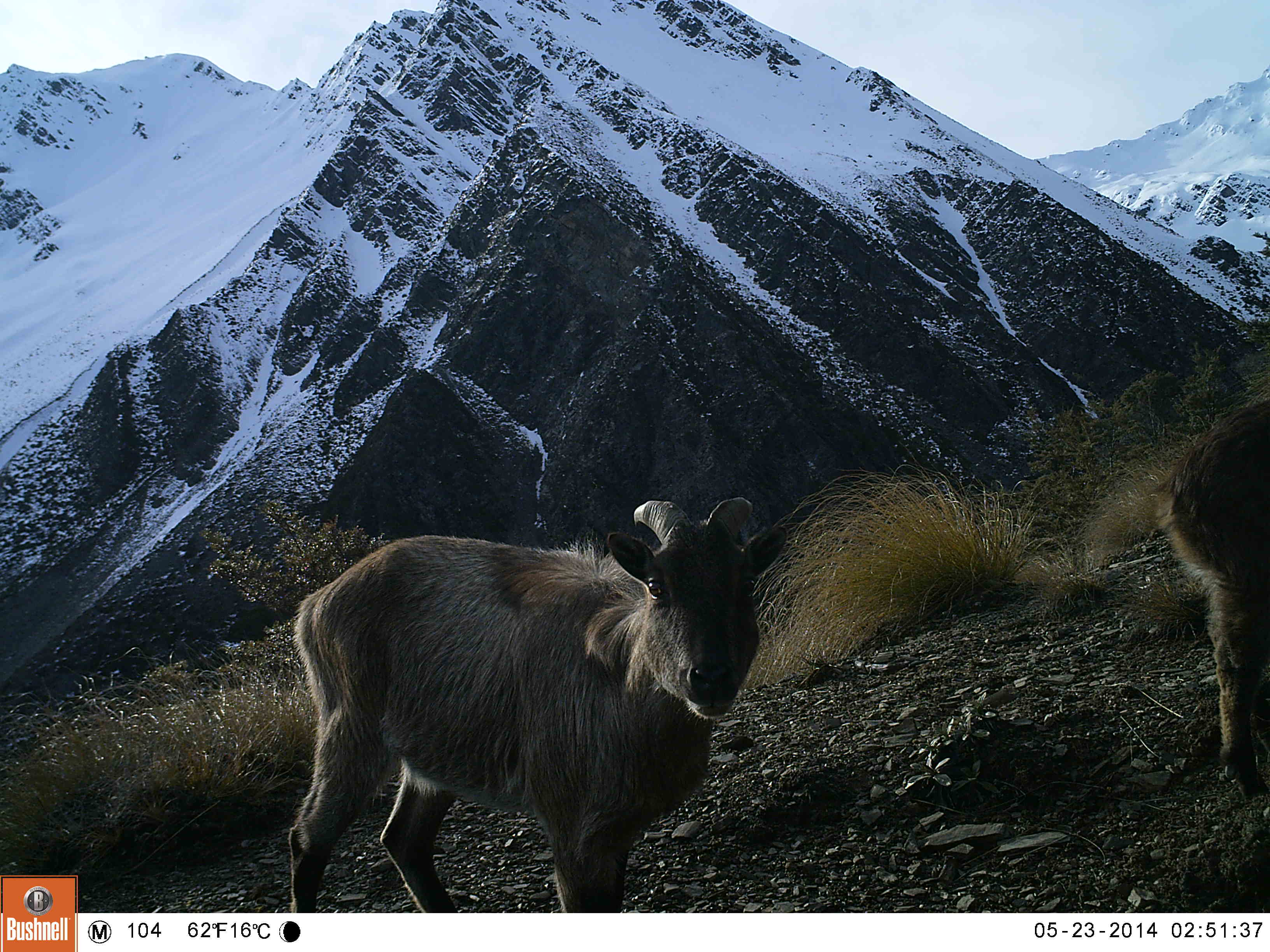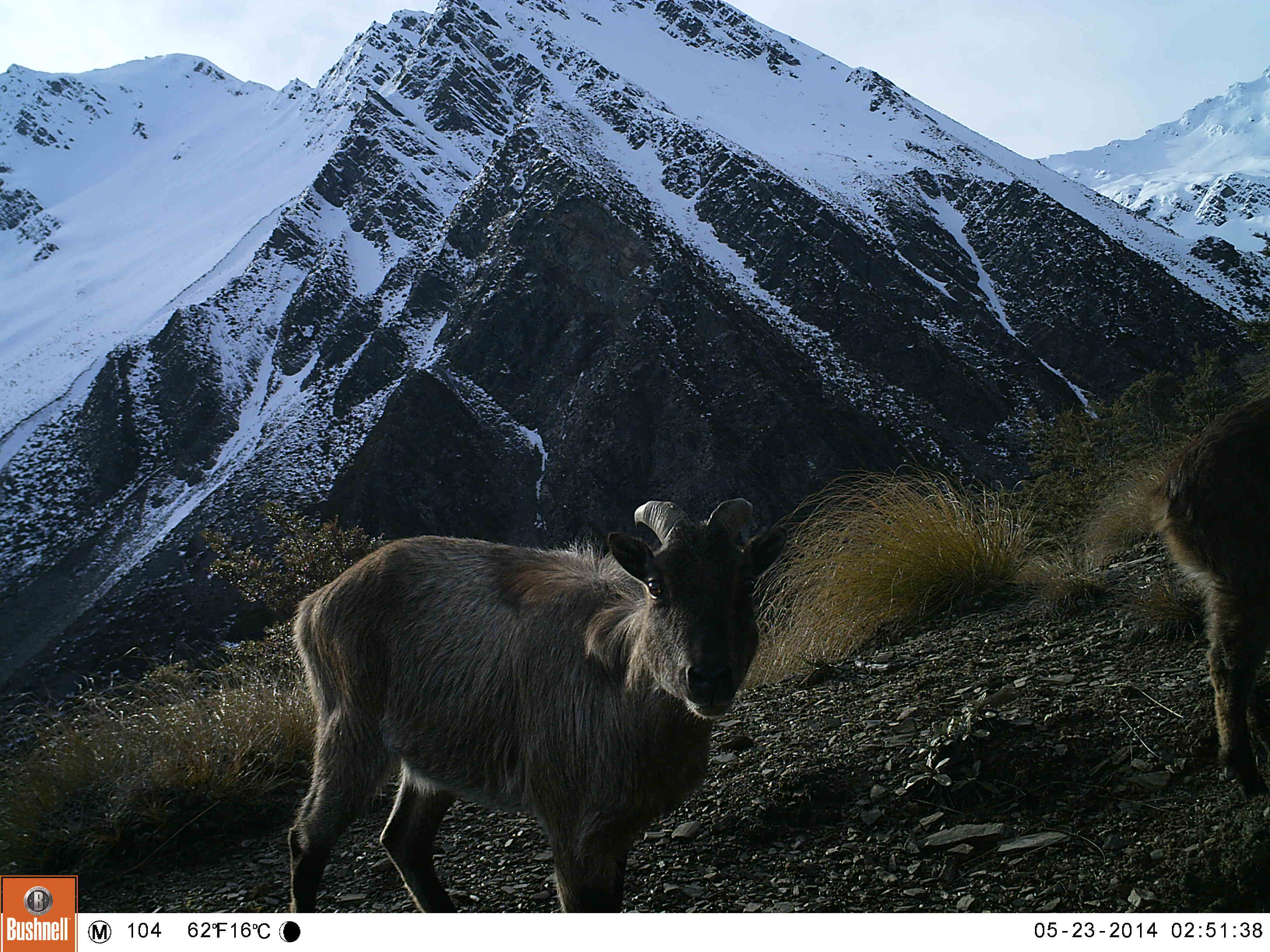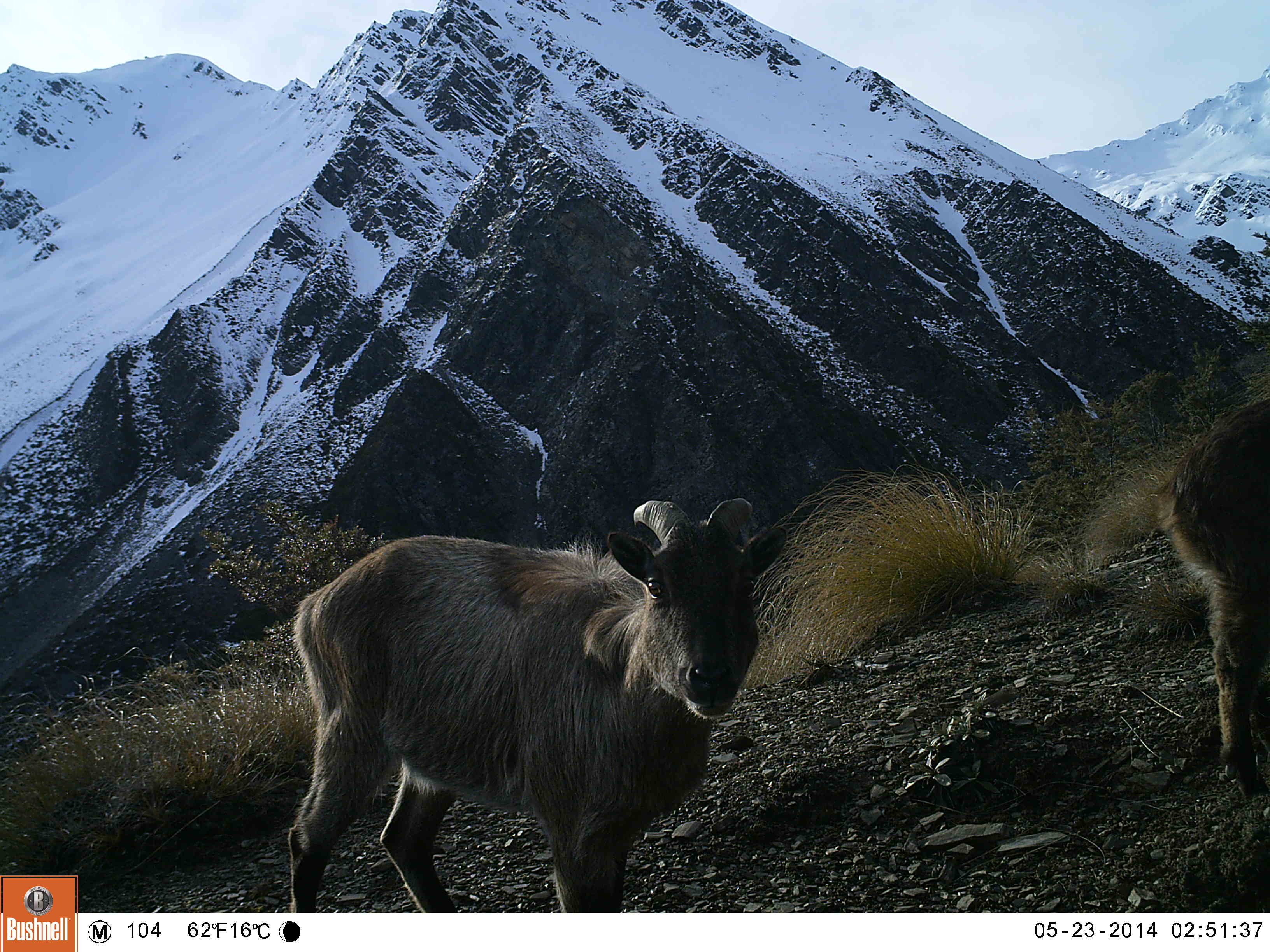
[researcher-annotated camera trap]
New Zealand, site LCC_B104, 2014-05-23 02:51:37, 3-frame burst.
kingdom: Animalia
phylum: Chordata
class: Mammalia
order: Artiodactyla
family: Bovidae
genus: Nilgiritragus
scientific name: Nilgiritragus hylocrius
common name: tahr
Tahr (Nilgiritragus hylocrius).